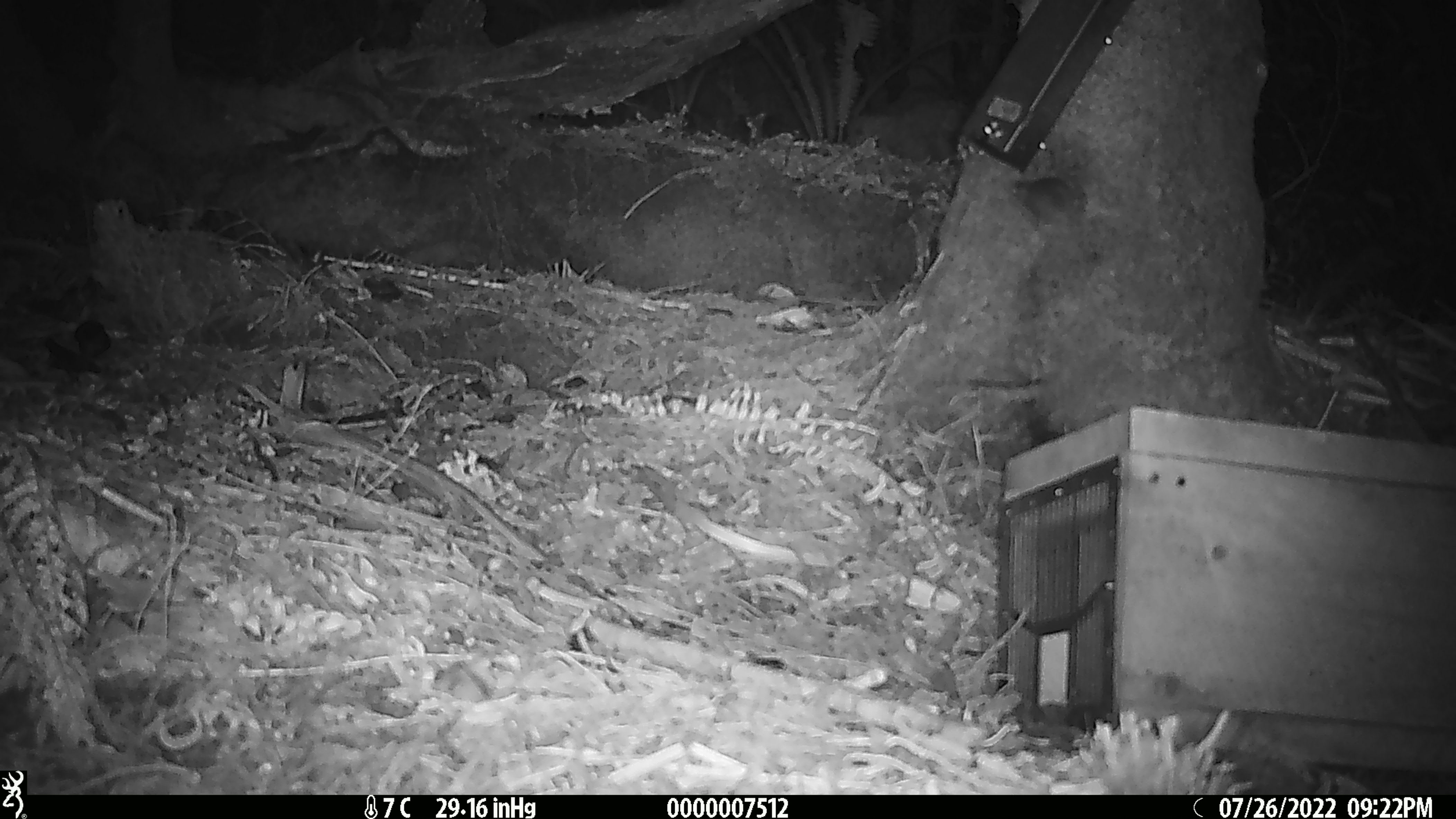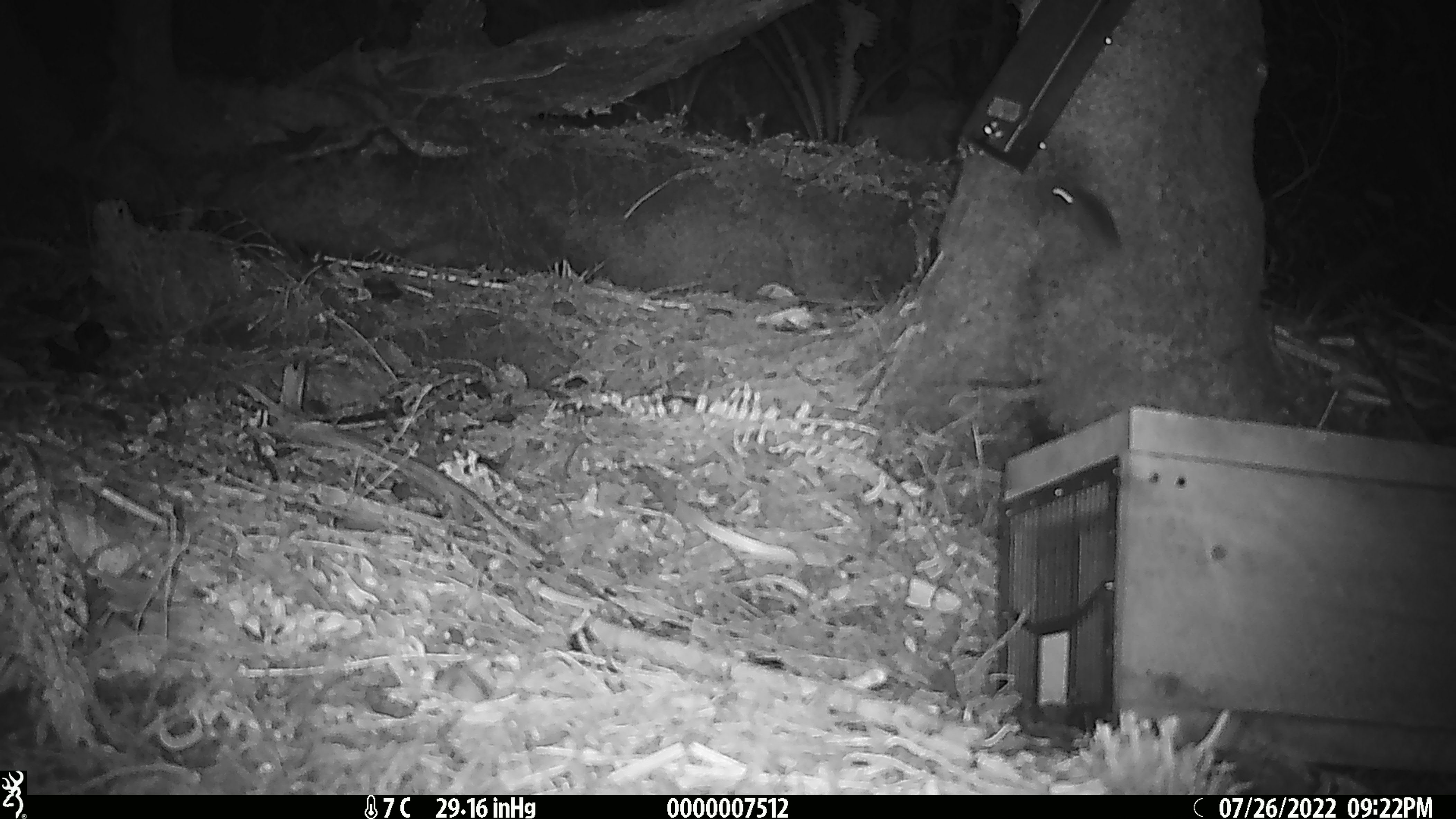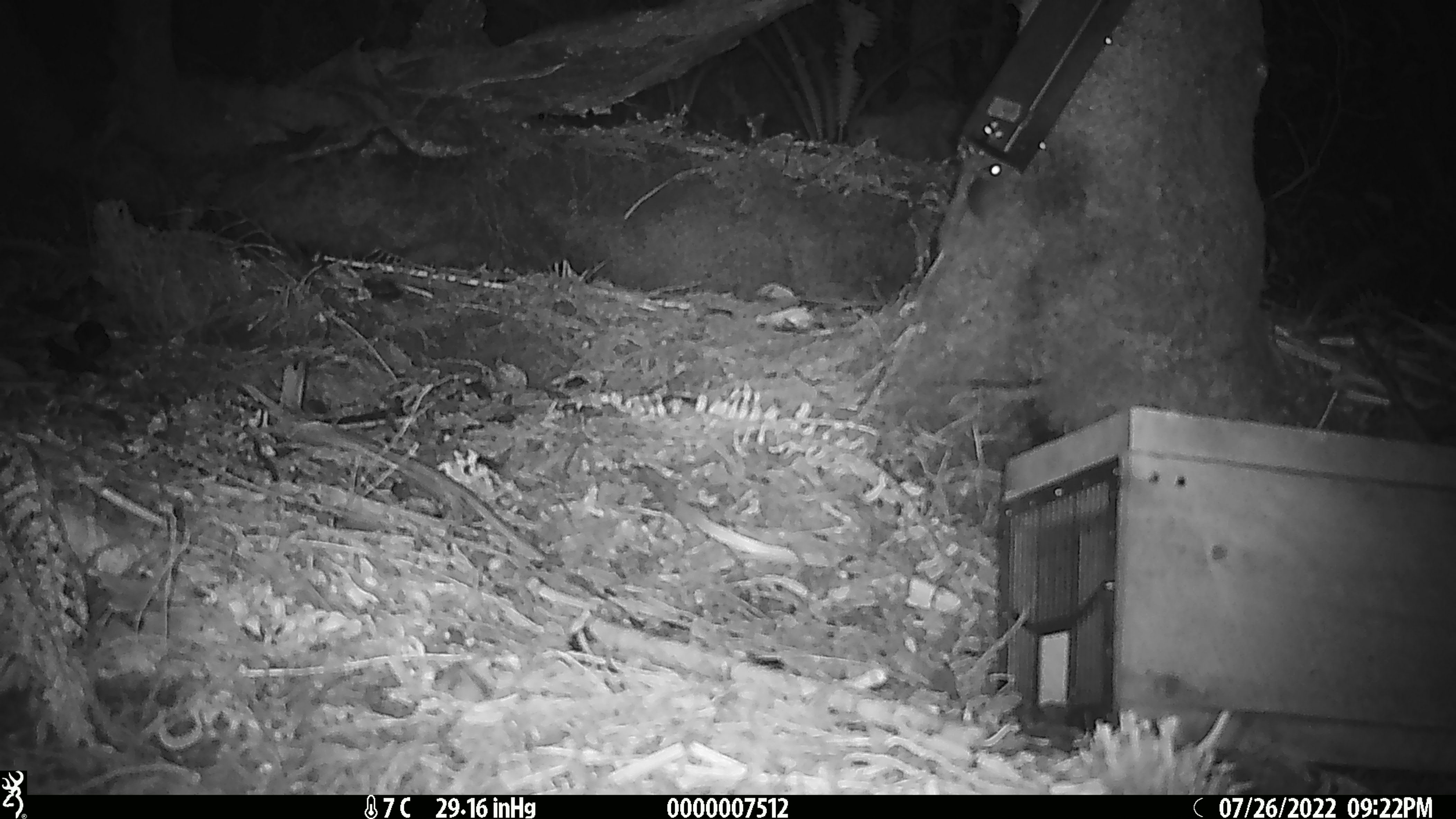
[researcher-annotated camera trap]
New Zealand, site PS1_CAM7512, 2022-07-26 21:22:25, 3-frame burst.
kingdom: Animalia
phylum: Chordata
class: Mammalia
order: Rodentia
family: Muridae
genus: Mus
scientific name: Mus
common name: mouse